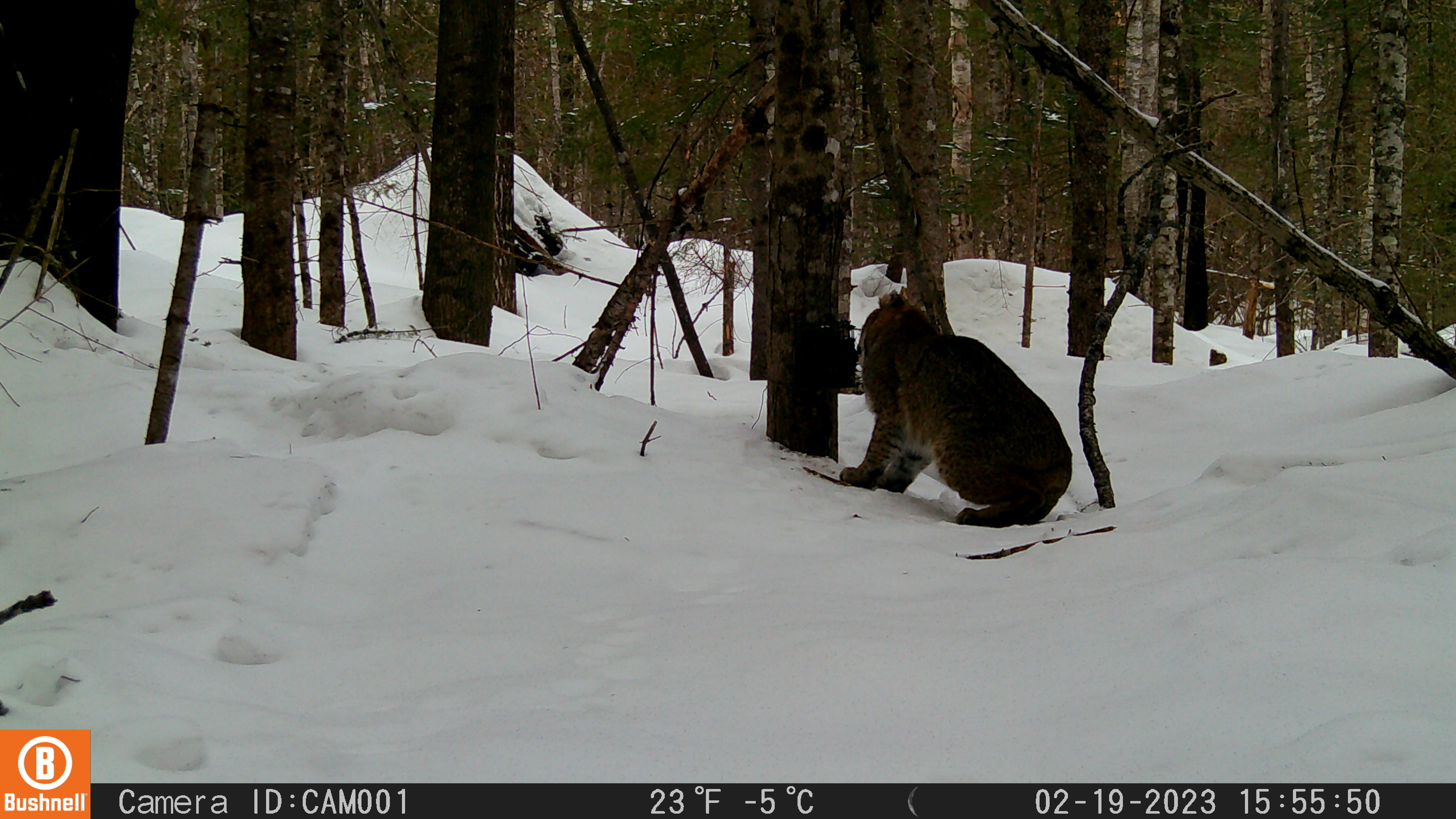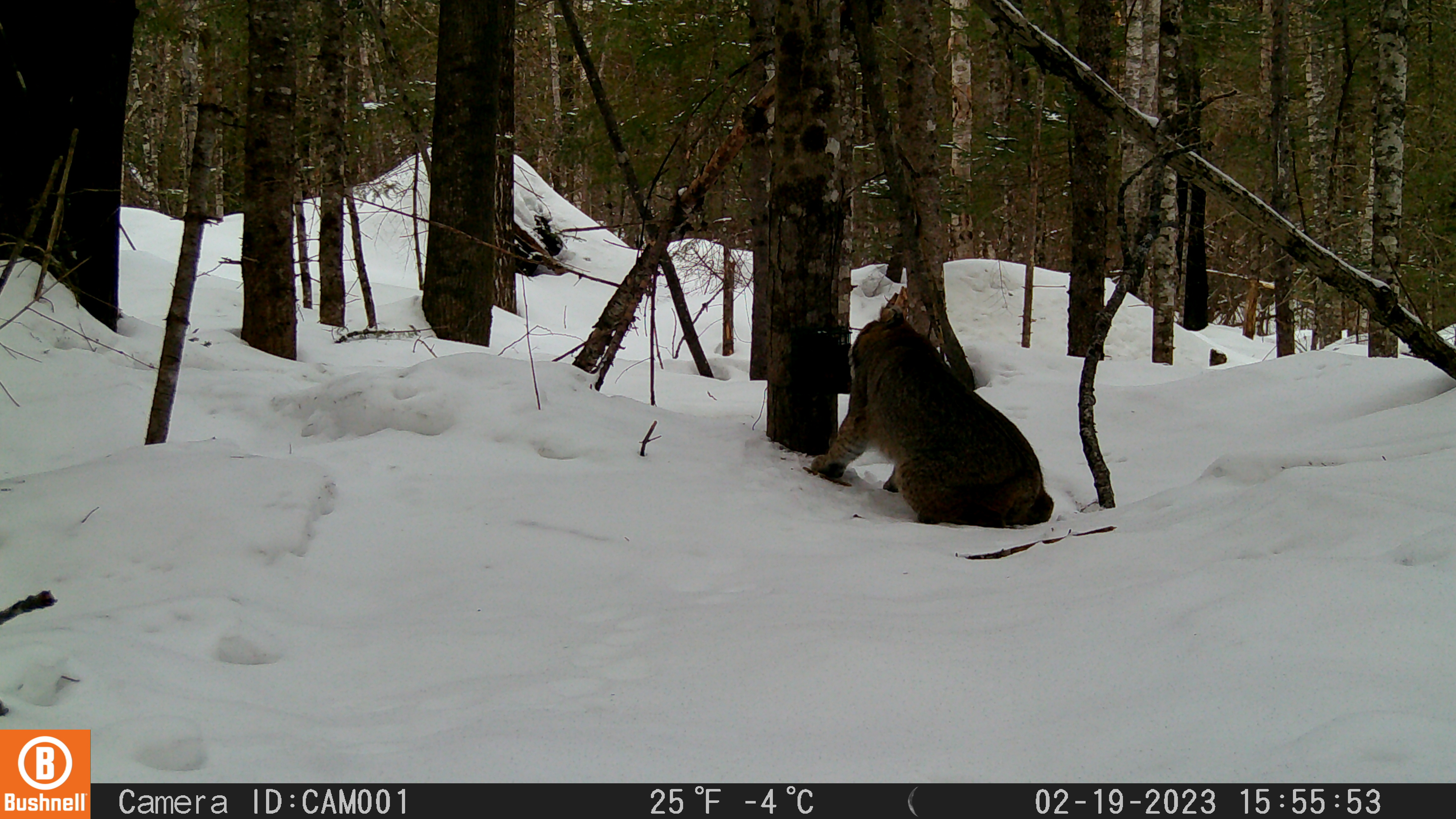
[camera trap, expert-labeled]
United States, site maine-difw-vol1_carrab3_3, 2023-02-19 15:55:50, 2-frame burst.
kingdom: Animalia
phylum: Chordata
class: Mammalia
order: Carnivora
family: Felidae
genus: Lynx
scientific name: Lynx rufus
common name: bobcat